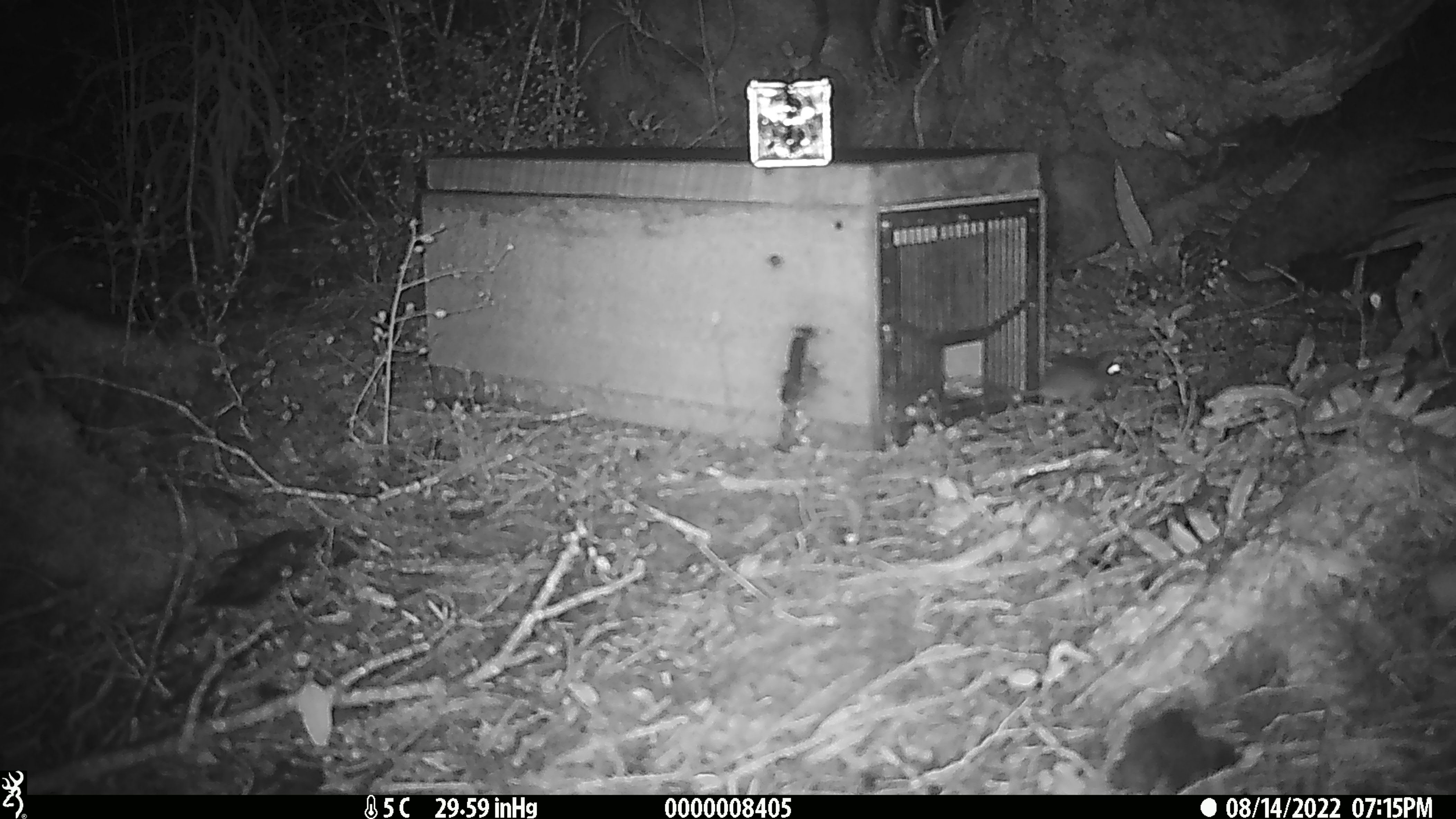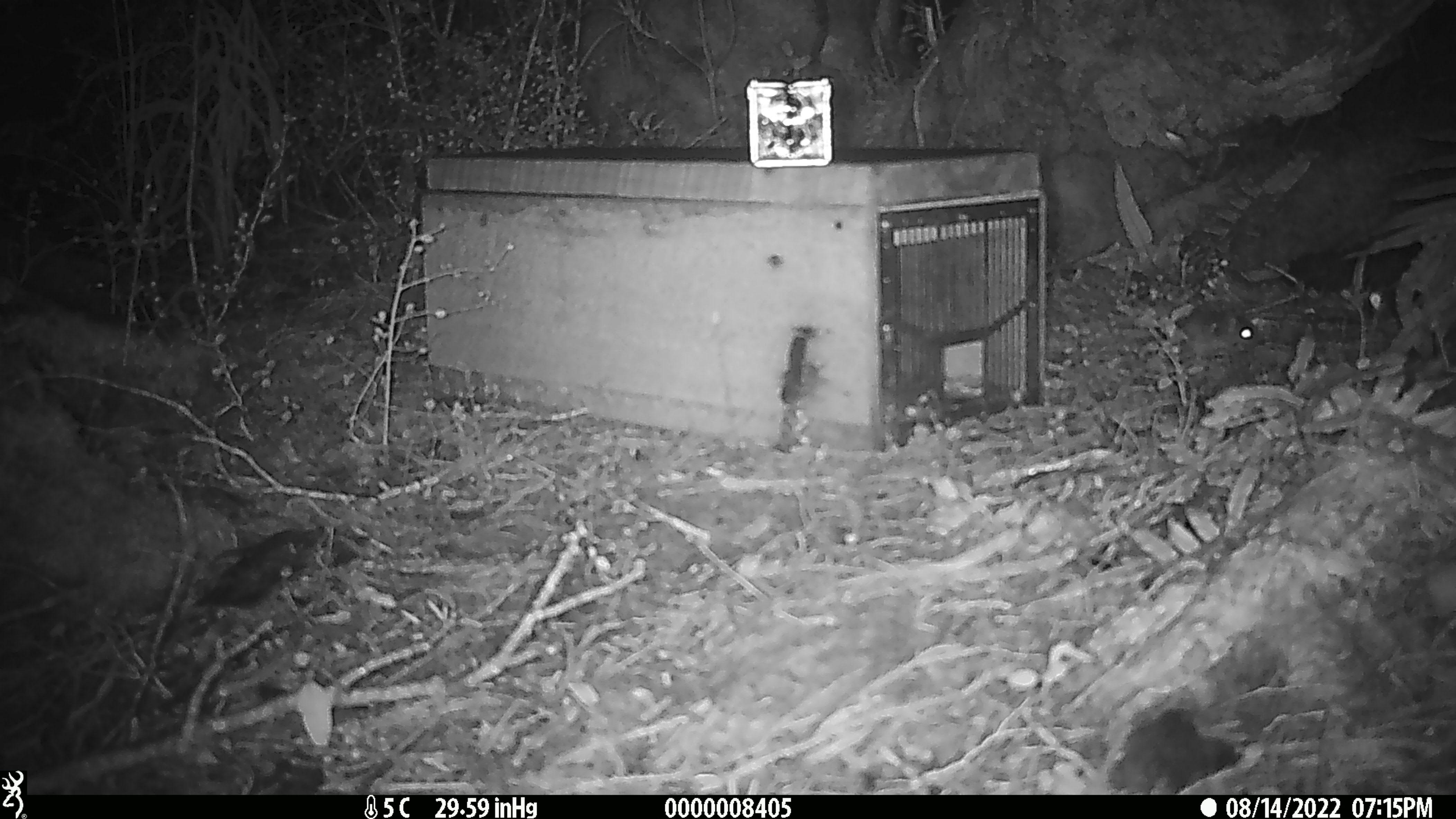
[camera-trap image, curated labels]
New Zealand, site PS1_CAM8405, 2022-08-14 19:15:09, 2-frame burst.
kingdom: Animalia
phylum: Chordata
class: Mammalia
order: Rodentia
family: Muridae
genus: Mus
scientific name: Mus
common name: mouse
Mouse (Mus).